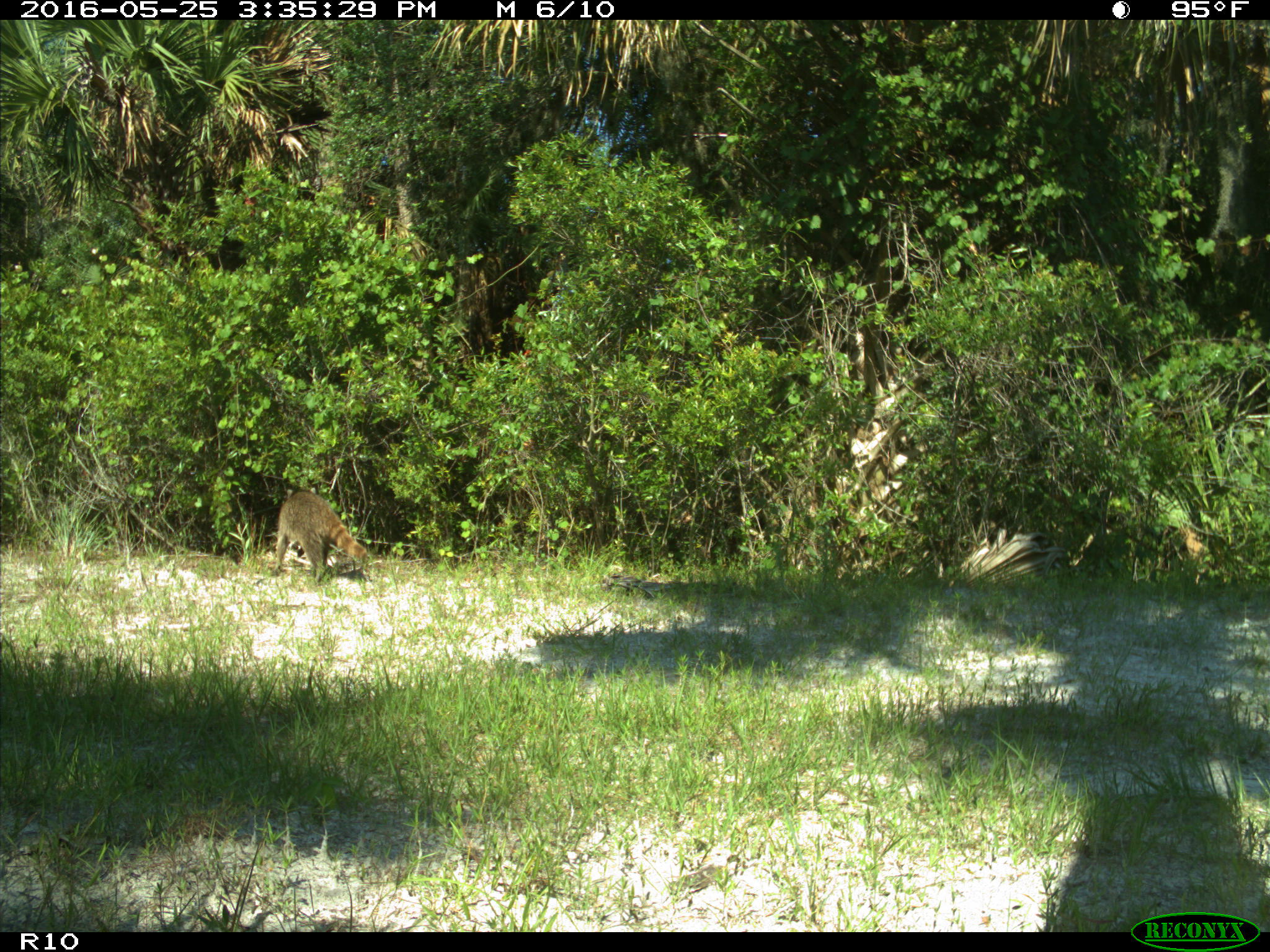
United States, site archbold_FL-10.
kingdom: Animalia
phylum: Chordata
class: Mammalia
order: Carnivora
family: Procyonidae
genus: Procyon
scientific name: Procyon lotor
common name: common raccoon